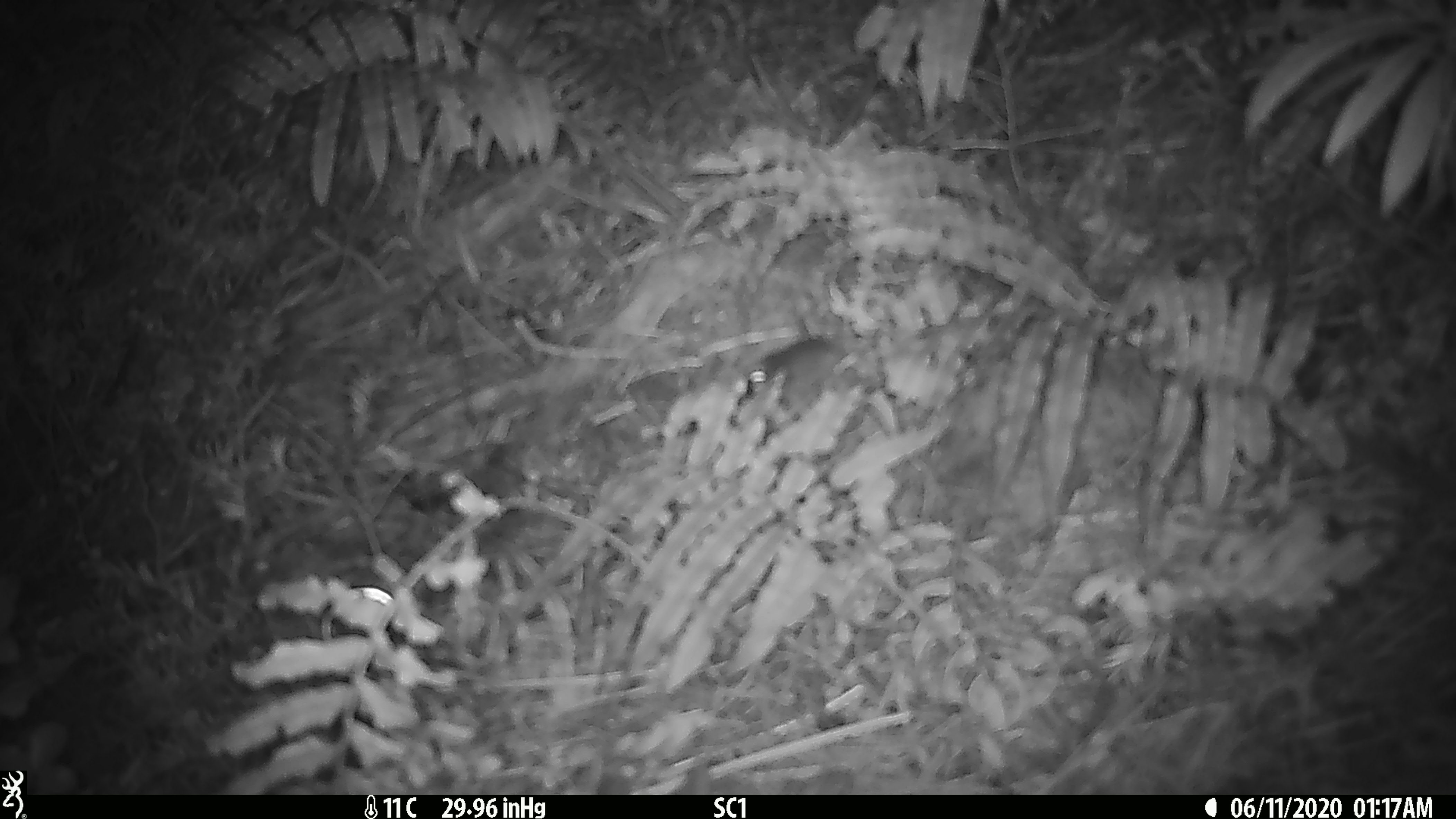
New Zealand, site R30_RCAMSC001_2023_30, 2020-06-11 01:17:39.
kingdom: Animalia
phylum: Chordata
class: Mammalia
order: Rodentia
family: Muridae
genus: Mus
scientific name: Mus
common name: mouse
Mouse (Mus).